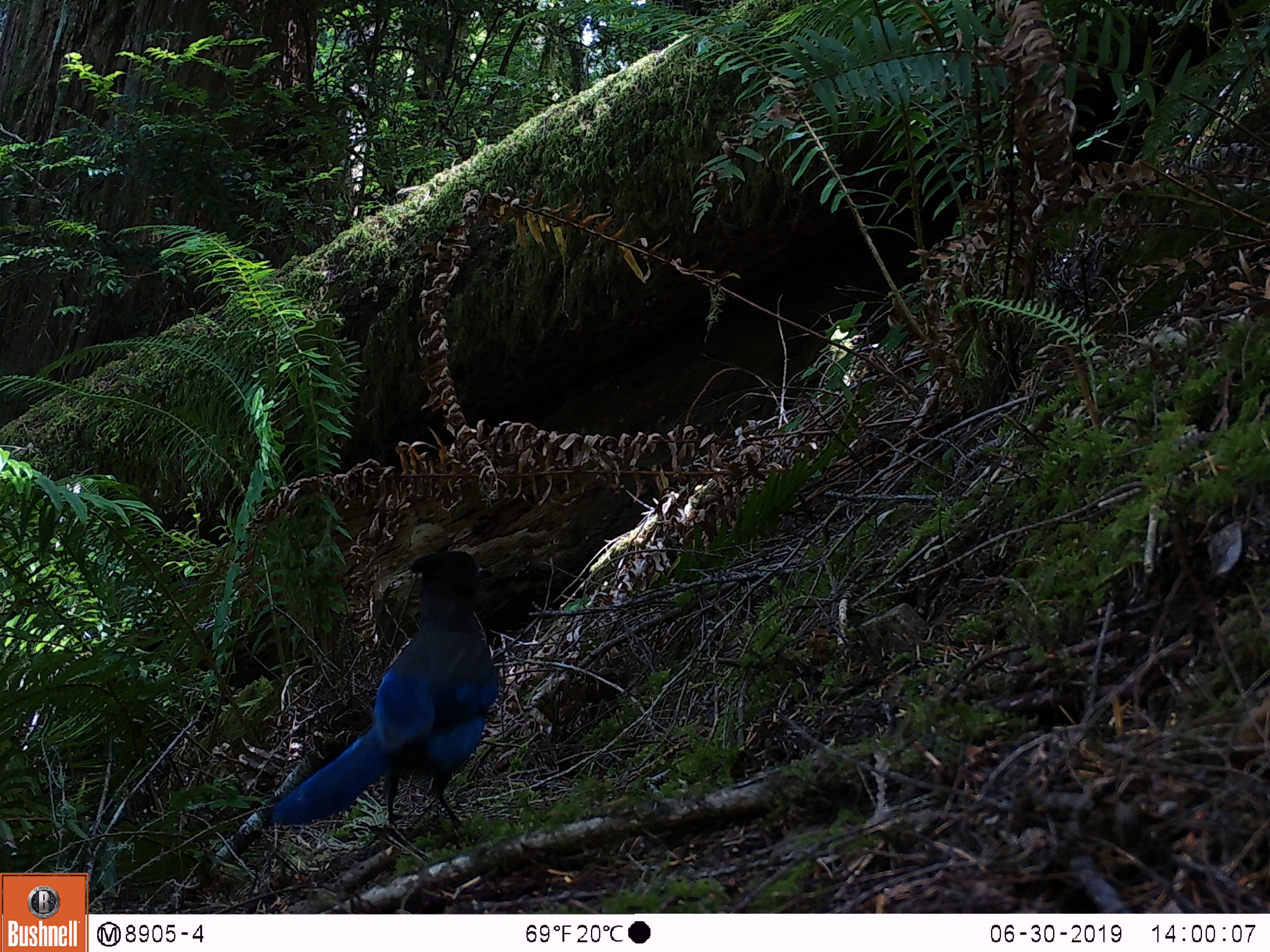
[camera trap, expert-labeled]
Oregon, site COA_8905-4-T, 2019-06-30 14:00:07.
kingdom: Animalia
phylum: Chordata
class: Aves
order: Passeriformes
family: Corvidae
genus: Cyanocitta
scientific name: Cyanocitta stelleri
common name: steller's jay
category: stellers jay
Stellers jay (steller's jay) (Cyanocitta stelleri).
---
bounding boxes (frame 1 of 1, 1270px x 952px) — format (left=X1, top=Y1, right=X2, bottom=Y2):
stellers jay: (left=270, top=543, right=509, bottom=844)